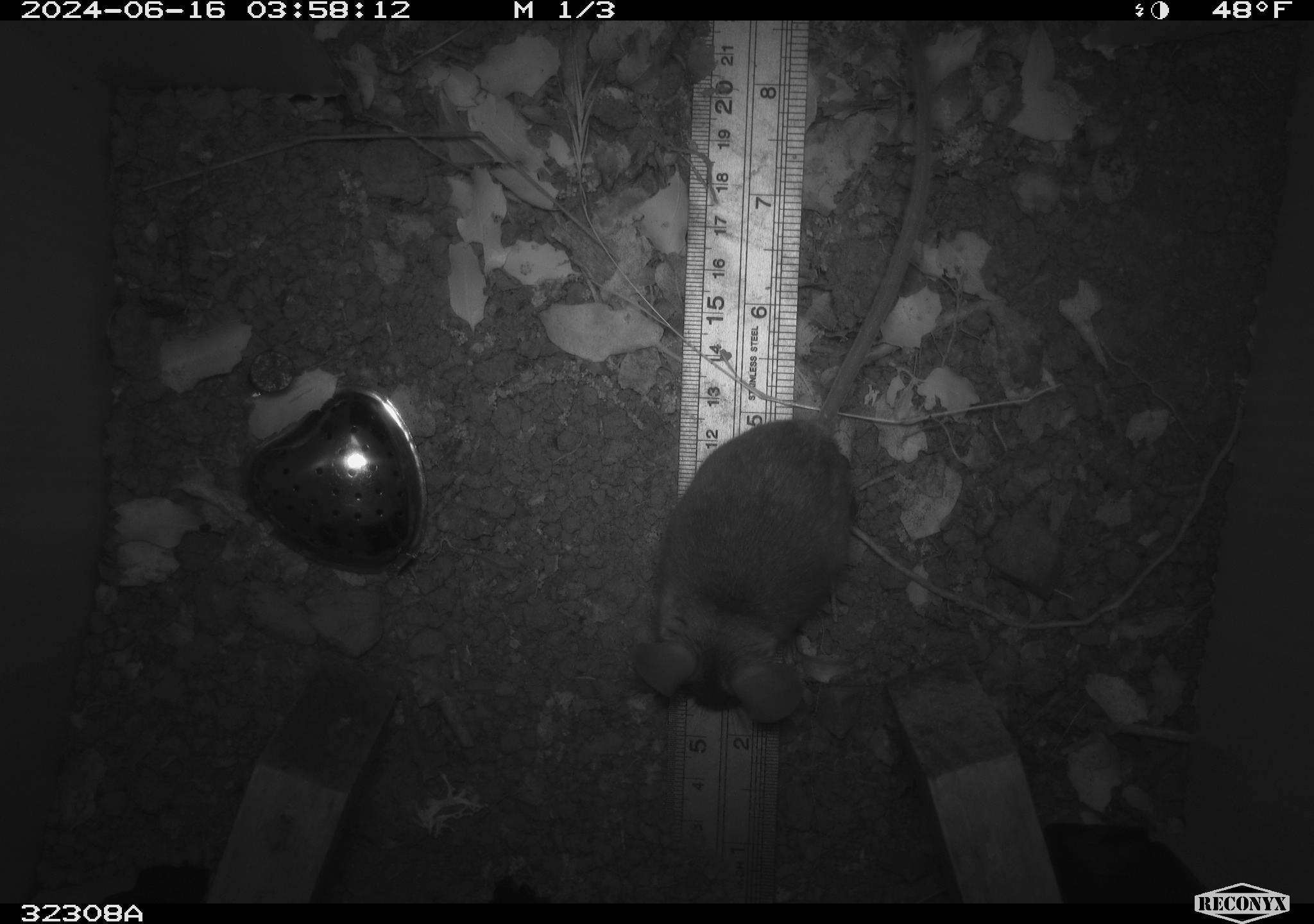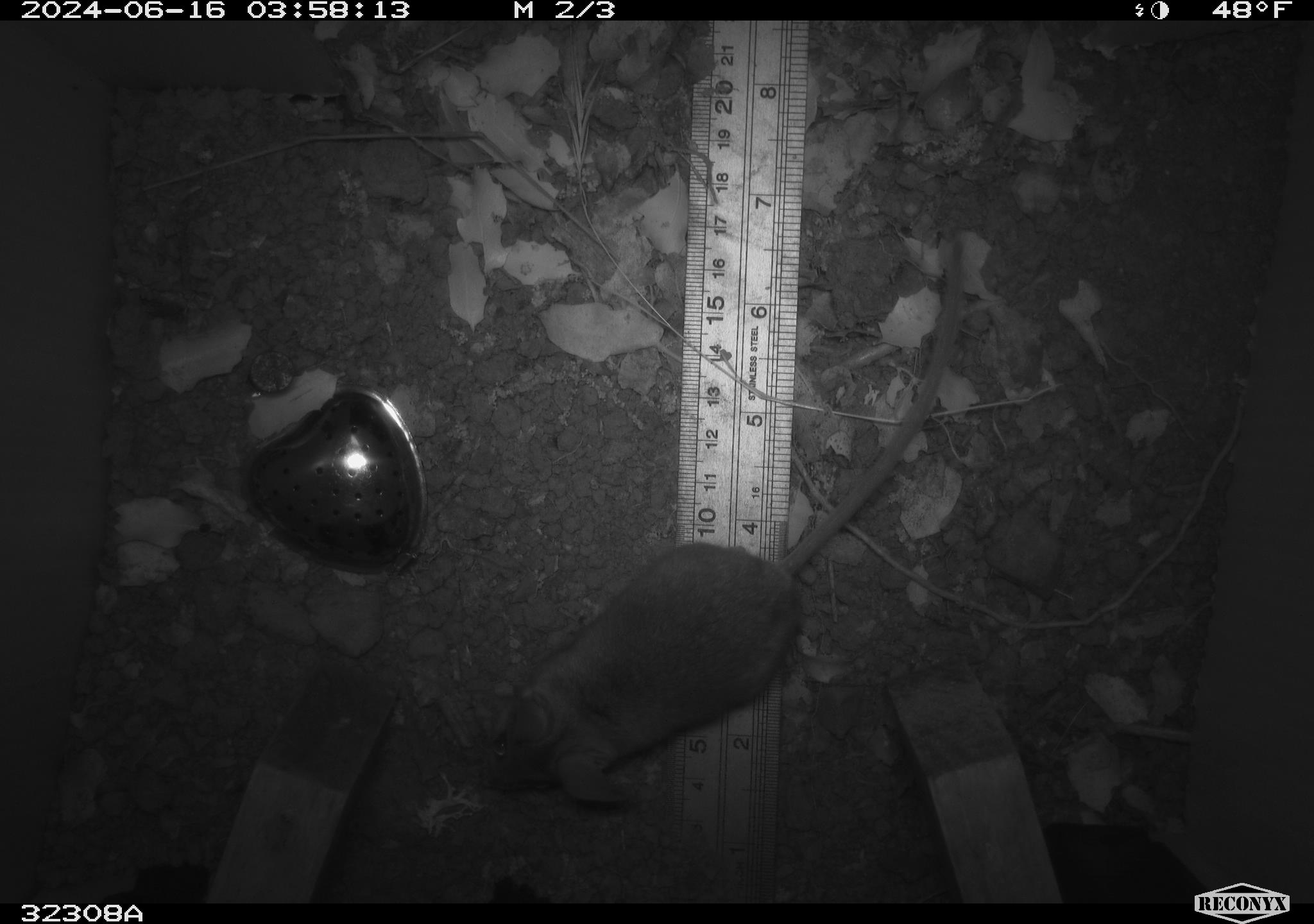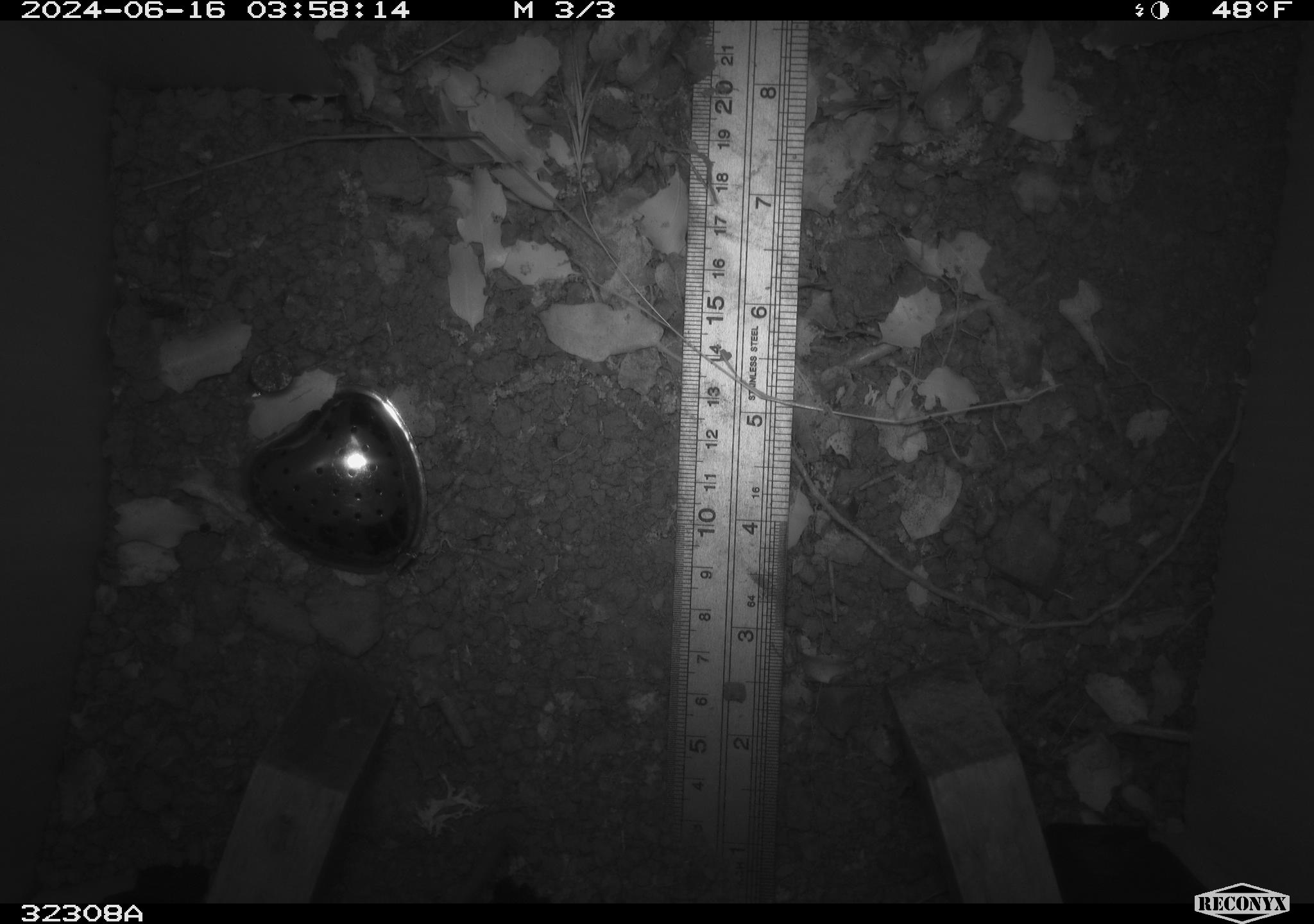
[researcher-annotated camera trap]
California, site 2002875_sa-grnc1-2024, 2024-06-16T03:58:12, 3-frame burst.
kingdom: Animalia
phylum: Chordata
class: Mammalia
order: Rodentia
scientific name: Rodentia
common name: rodent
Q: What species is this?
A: Rodent (Rodentia).